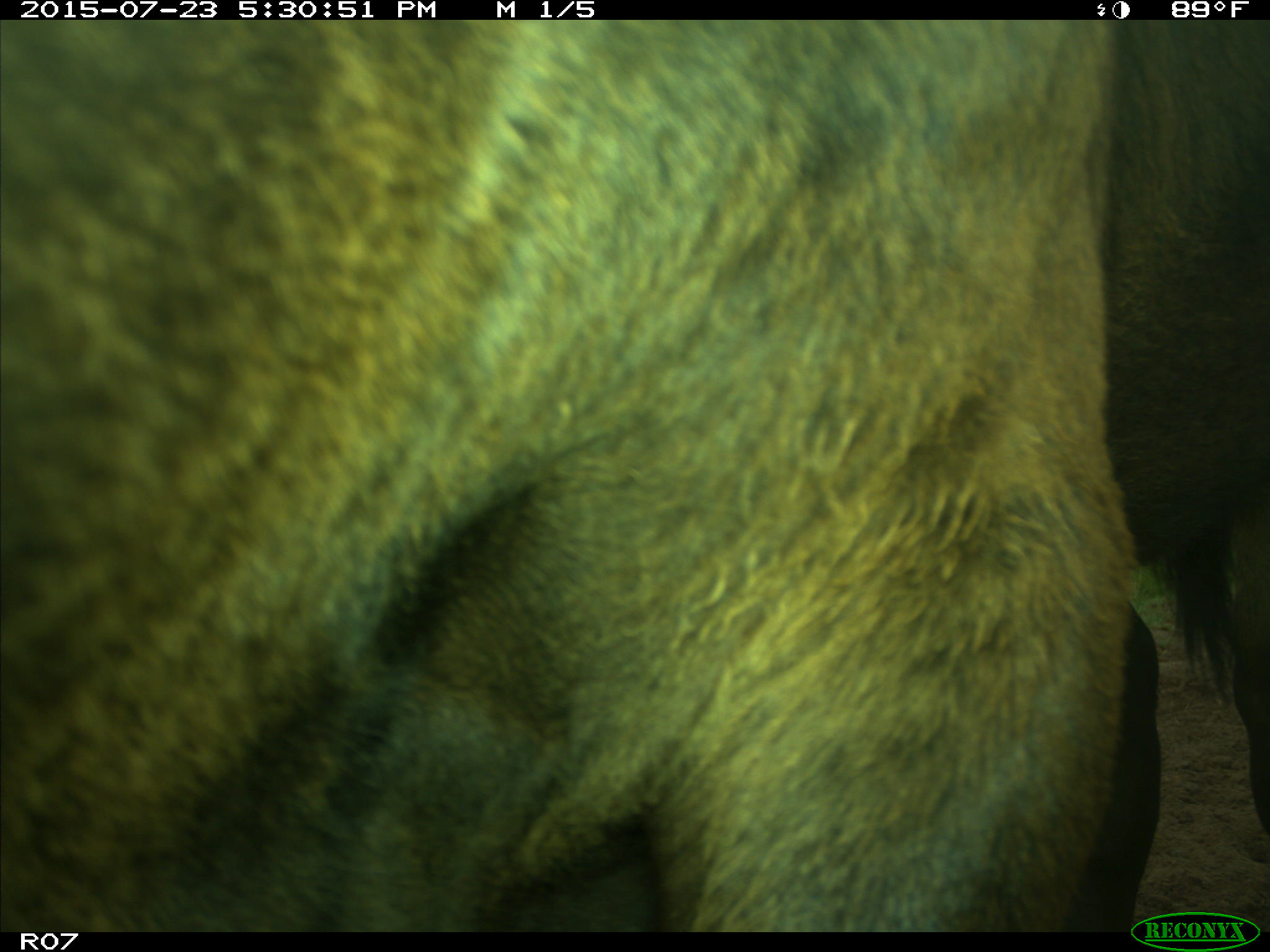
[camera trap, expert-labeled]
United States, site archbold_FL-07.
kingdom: Animalia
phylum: Chordata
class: Mammalia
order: Artiodactyla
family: Bovidae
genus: Bos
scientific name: Bos taurus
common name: domestic cow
Bos taurus (domestic cow).